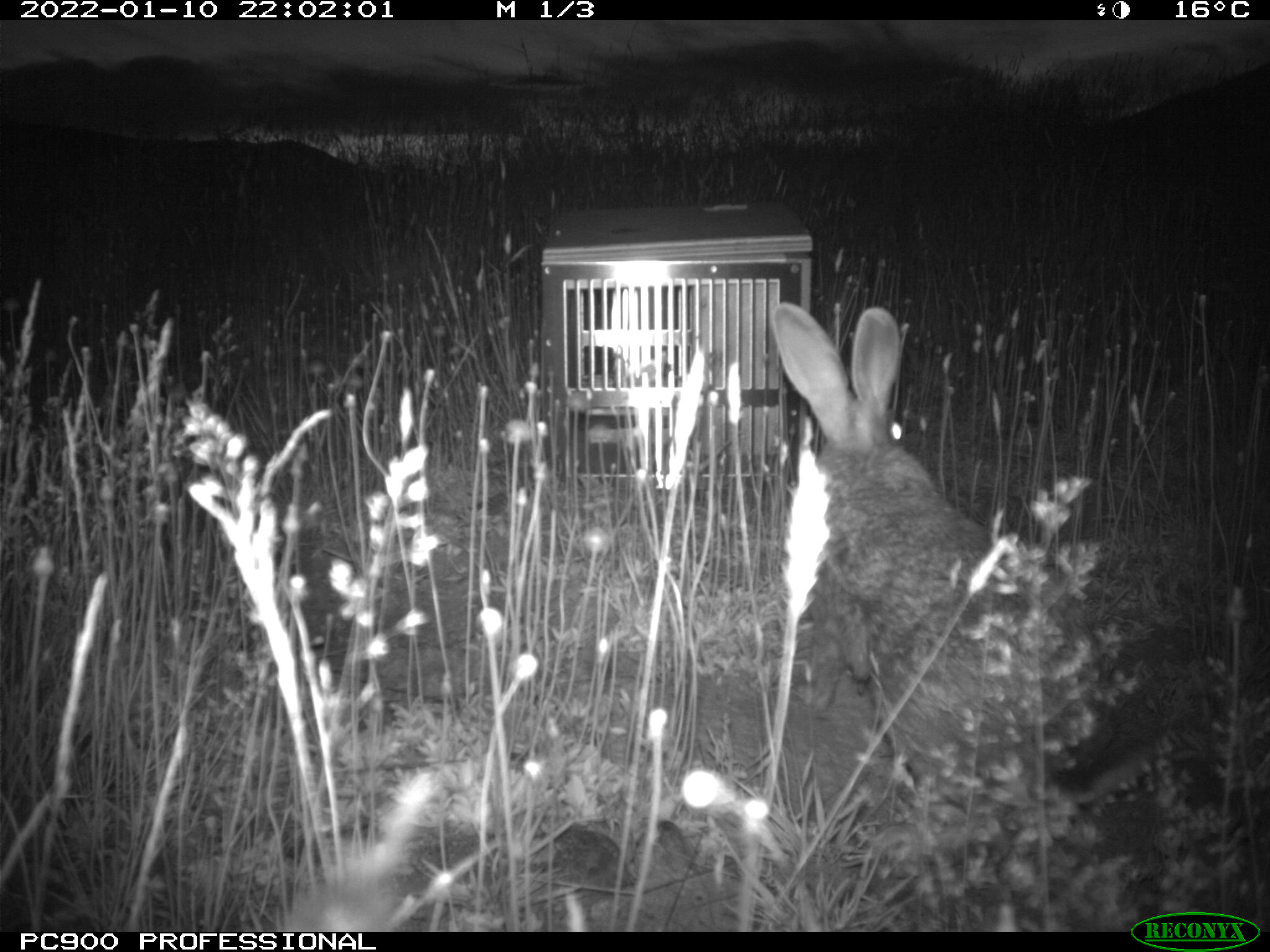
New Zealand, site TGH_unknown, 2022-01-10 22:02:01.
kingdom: Animalia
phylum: Chordata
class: Mammalia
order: Lagomorpha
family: Leporidae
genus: Oryctolagus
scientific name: Oryctolagus cuniculus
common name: european rabbit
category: rabbit